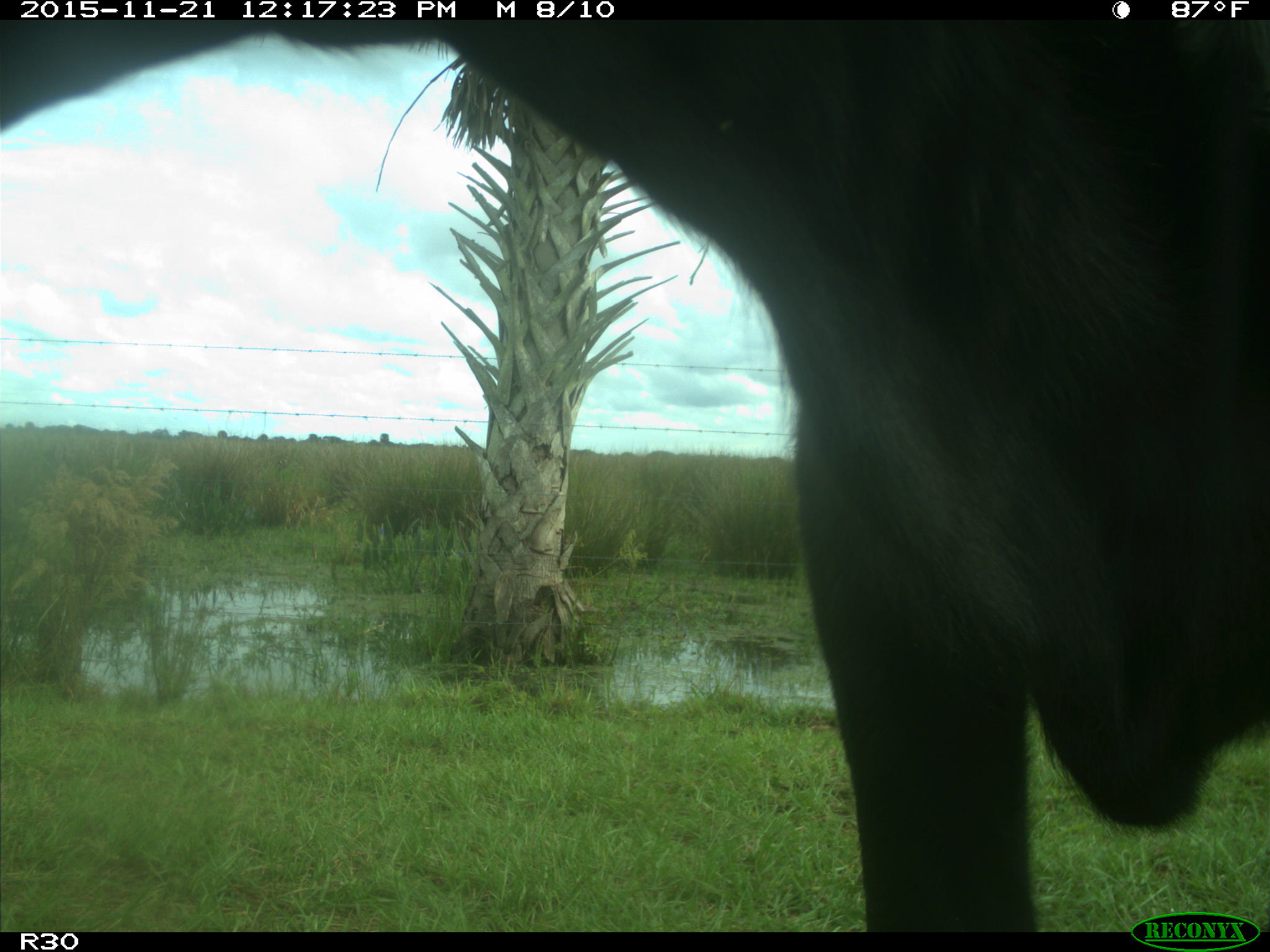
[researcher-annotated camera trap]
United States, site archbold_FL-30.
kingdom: Animalia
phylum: Chordata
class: Mammalia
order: Artiodactyla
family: Bovidae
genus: Bos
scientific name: Bos taurus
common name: domestic cow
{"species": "Bos taurus (domestic cow)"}